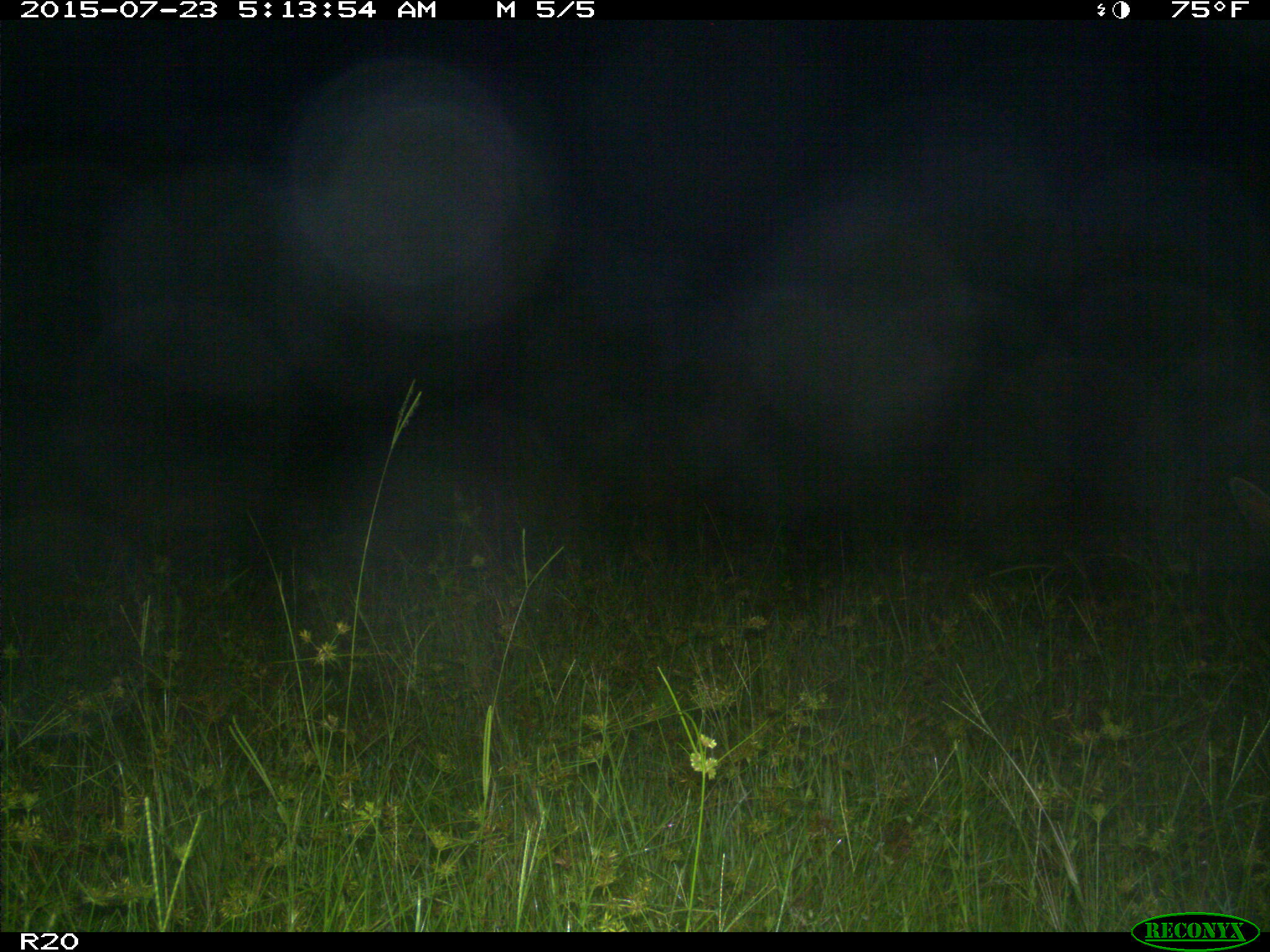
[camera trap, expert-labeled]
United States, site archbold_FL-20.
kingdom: Animalia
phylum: Chordata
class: Mammalia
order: Artiodactyla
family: Bovidae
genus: Bos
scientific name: Bos taurus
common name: domestic cow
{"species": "Bos taurus (domestic cow)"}